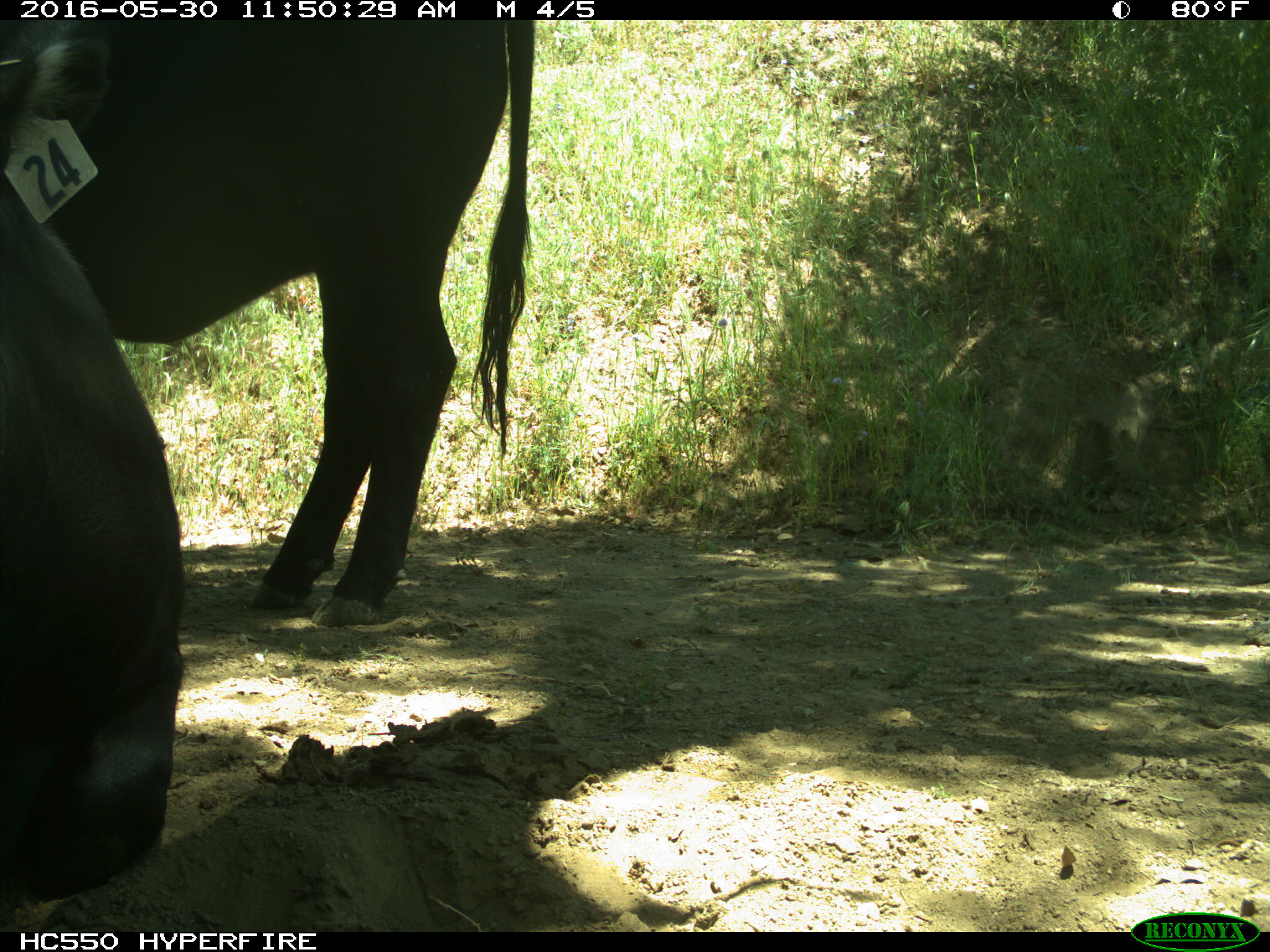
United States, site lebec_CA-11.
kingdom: Animalia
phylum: Chordata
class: Mammalia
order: Artiodactyla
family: Bovidae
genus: Bos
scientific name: Bos taurus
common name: domestic cow